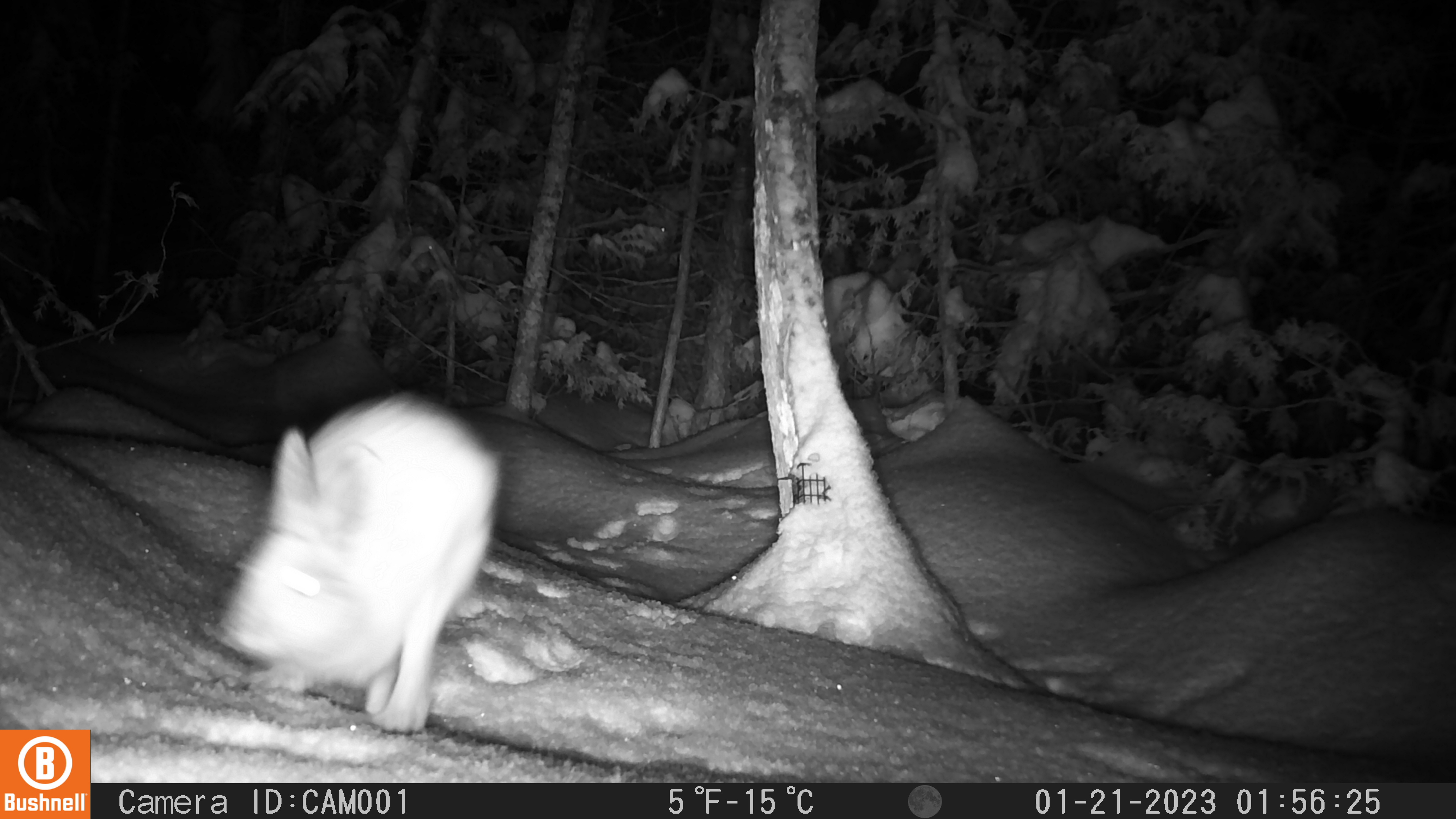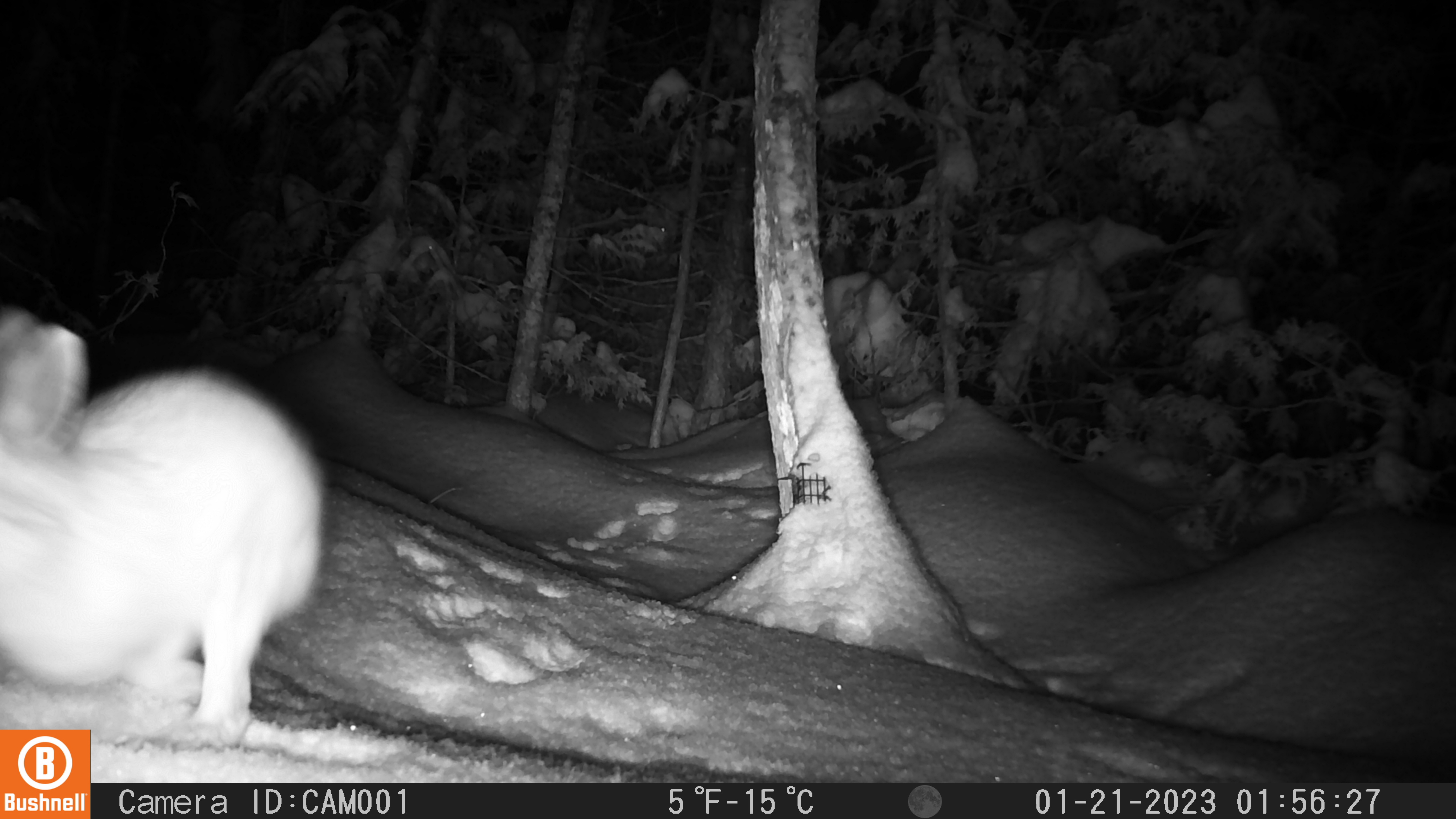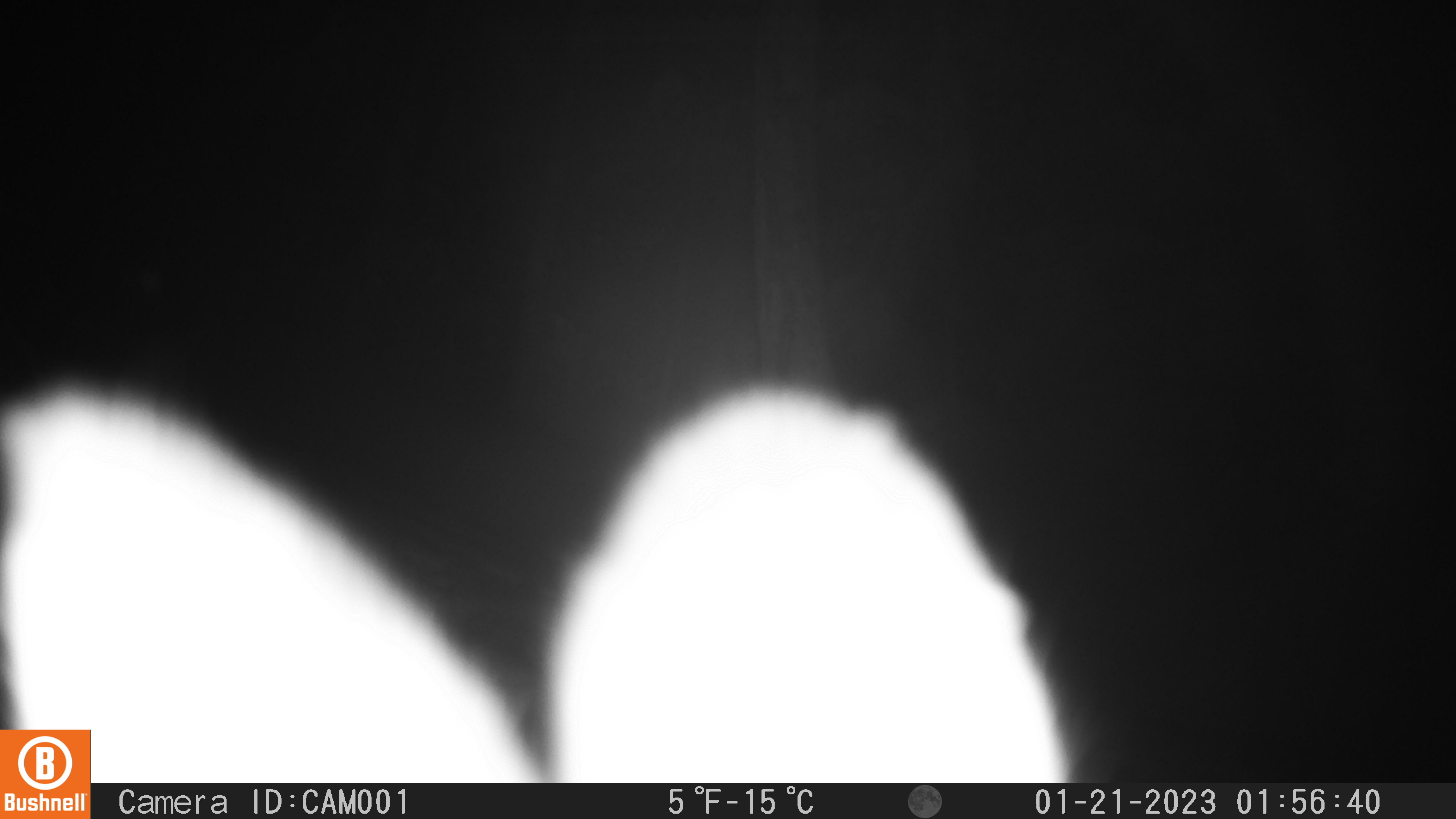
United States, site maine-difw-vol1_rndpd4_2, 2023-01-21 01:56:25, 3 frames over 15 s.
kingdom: Animalia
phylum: Chordata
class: Mammalia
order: Lagomorpha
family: Leporidae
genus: Lepus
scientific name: Lepus americanus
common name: snowshoe hare